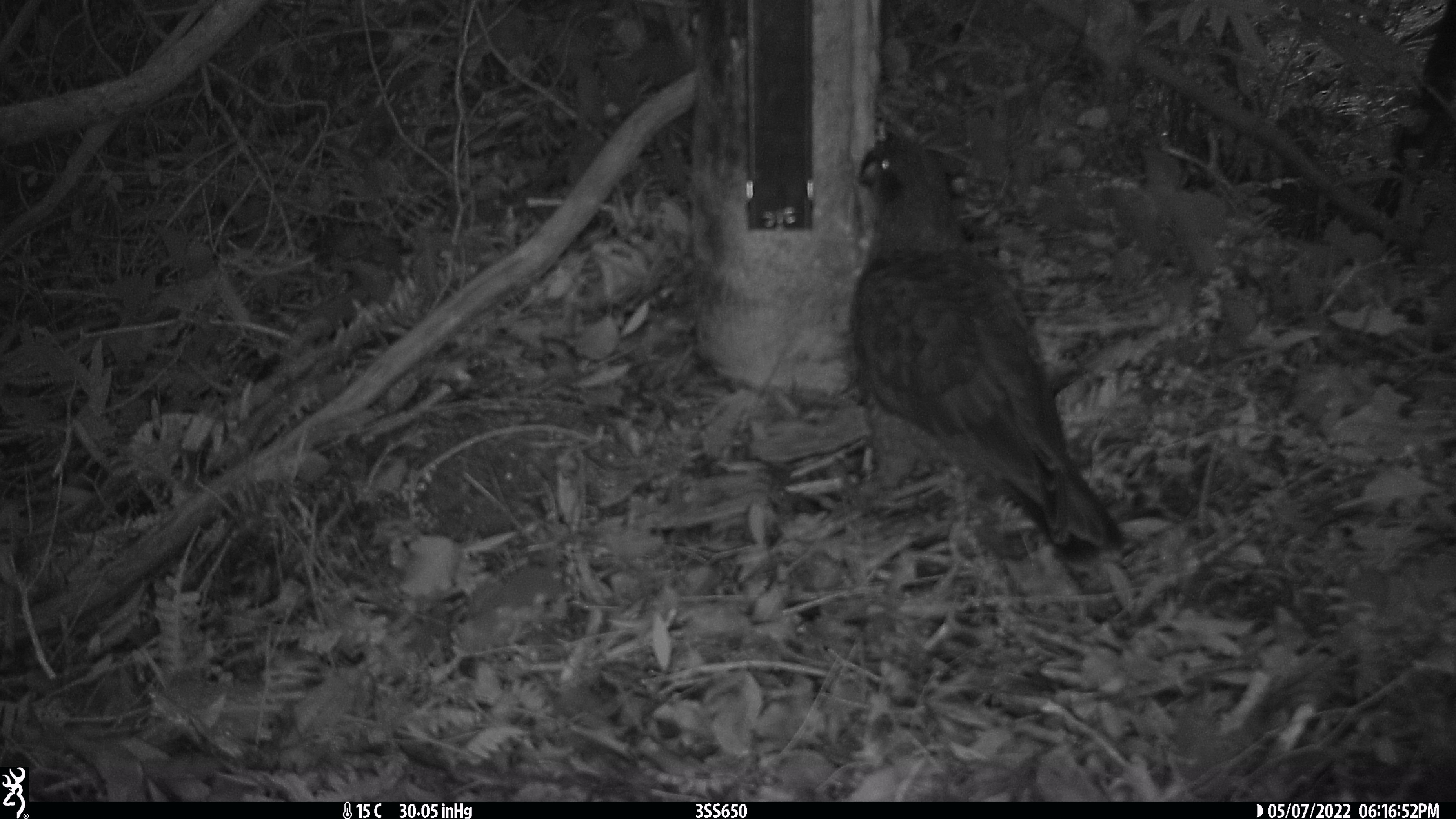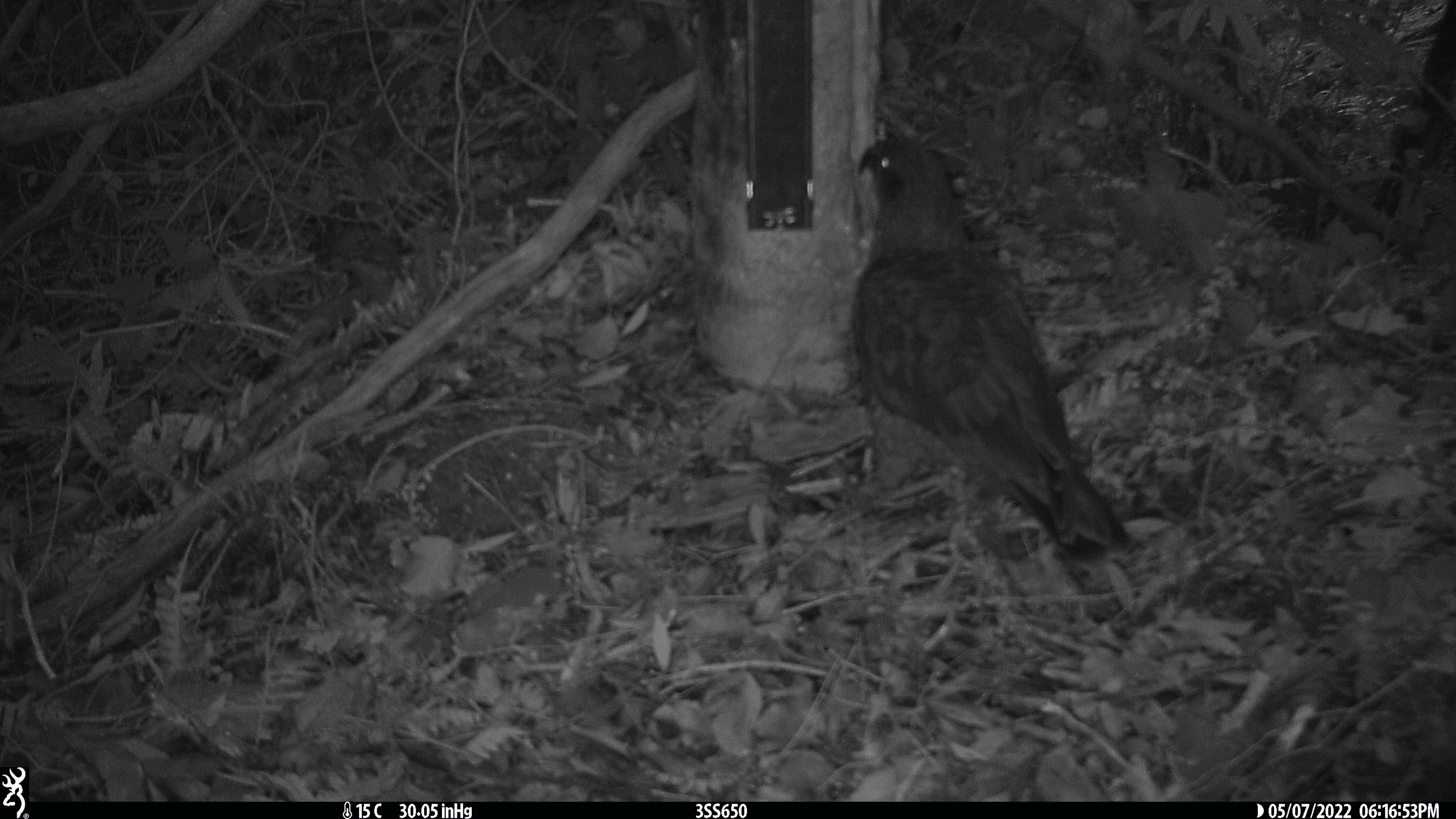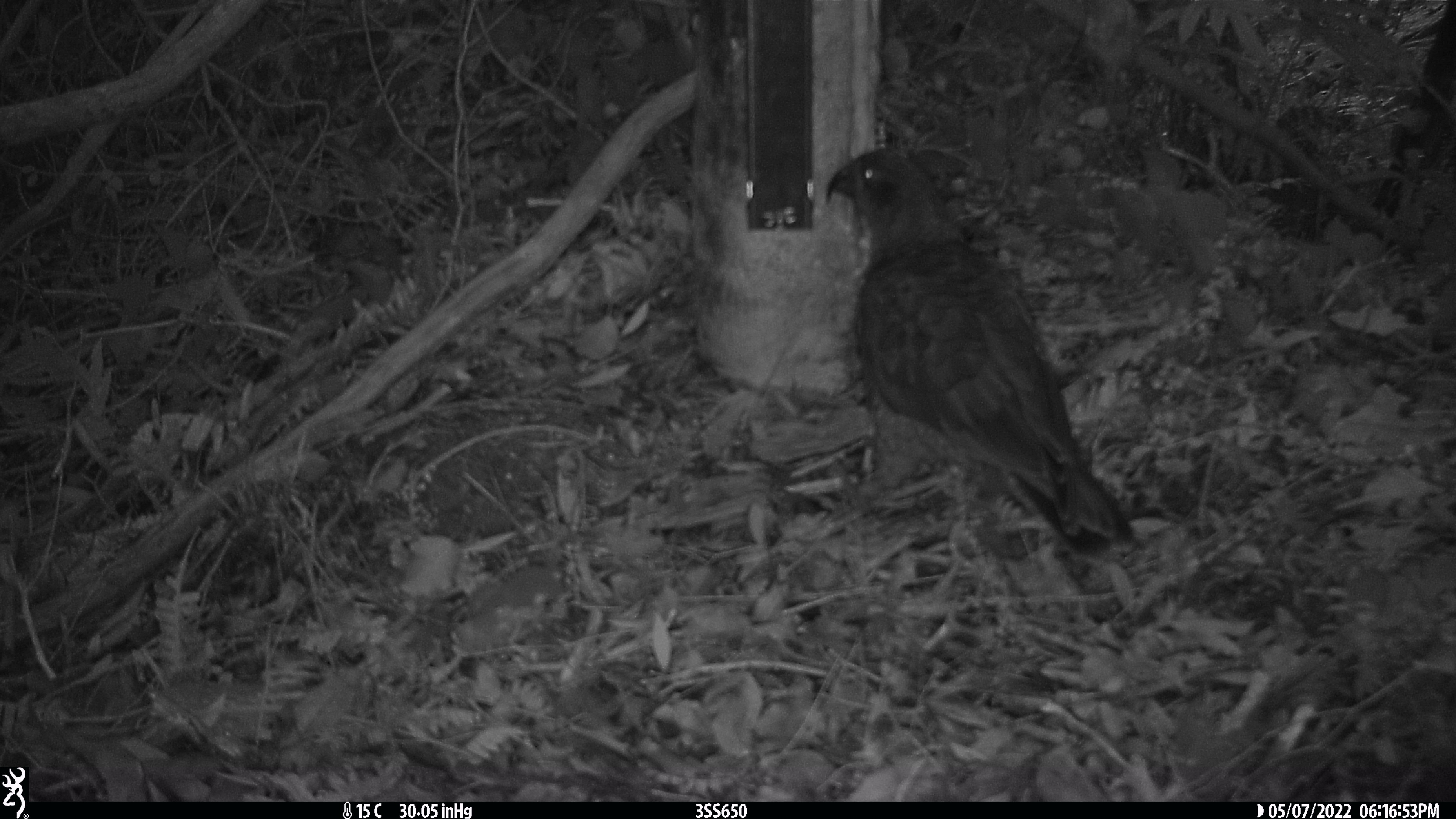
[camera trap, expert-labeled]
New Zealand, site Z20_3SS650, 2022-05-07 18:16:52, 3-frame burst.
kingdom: Animalia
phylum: Chordata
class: Aves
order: Psittaciformes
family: Strigopidae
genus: Nestor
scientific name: Nestor notabilis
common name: kea